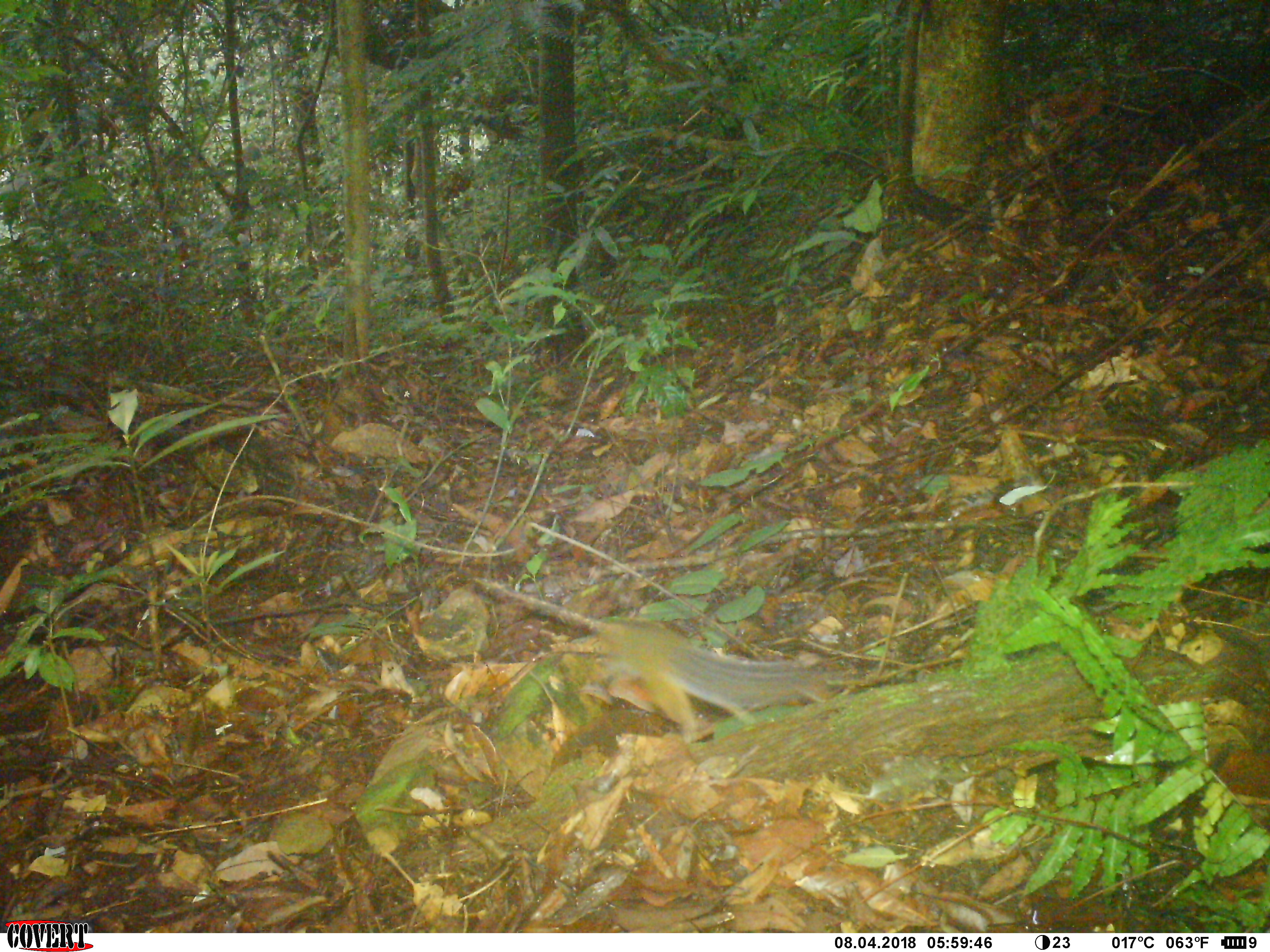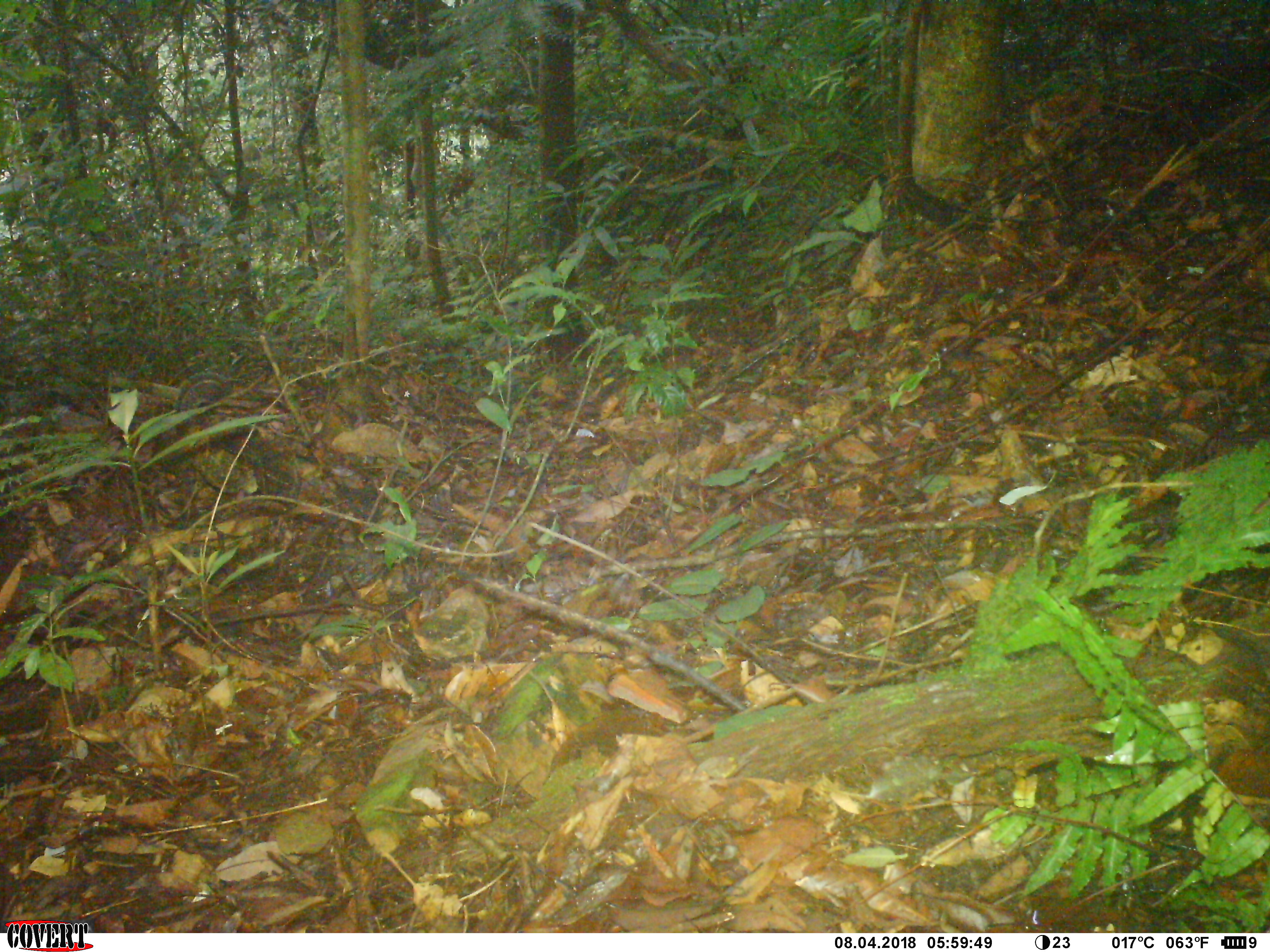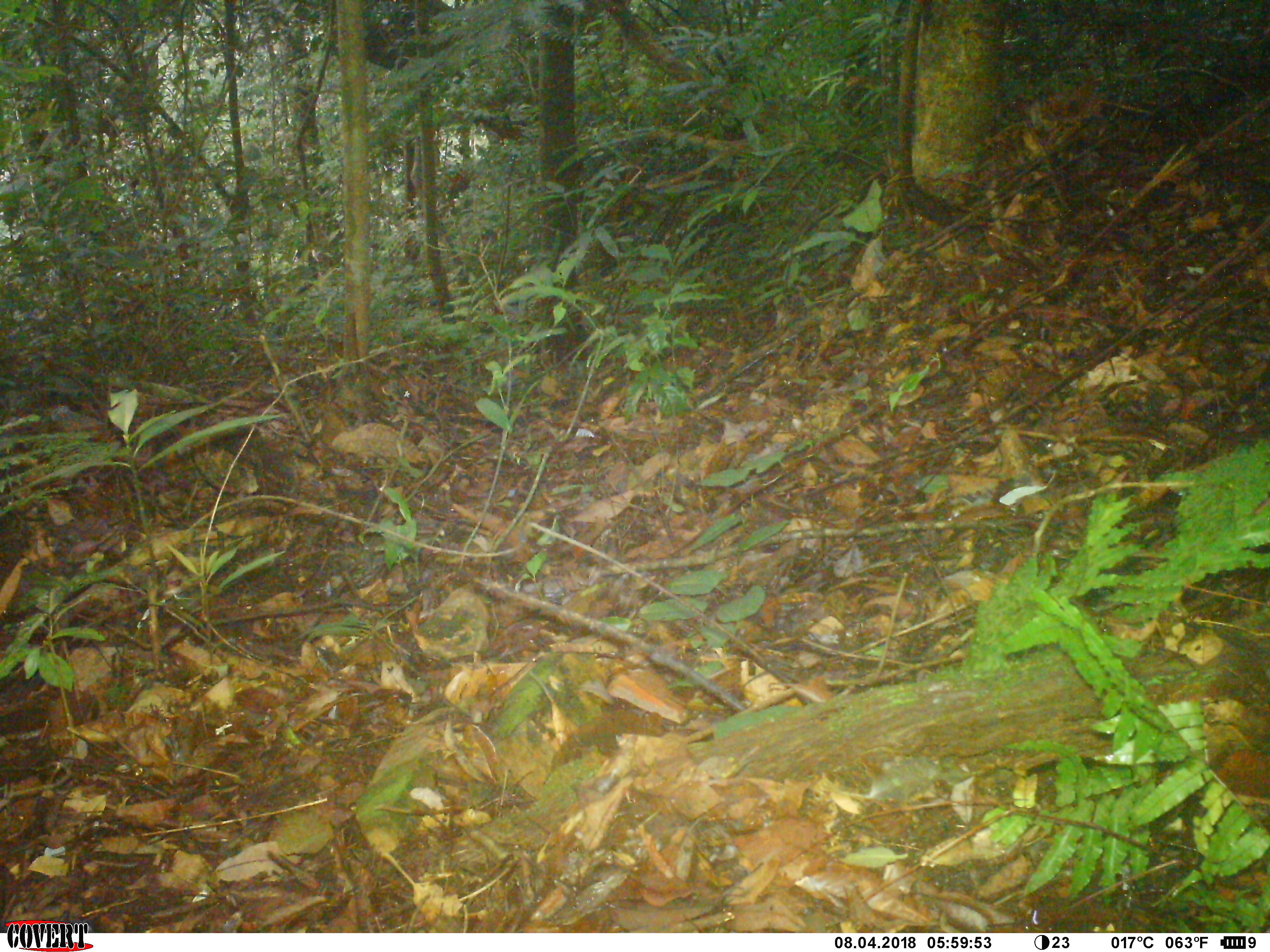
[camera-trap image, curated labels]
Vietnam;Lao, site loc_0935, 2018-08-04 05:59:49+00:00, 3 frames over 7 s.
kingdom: Animalia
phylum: Chordata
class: Mammalia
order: Rodentia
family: Sciuridae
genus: Dremomys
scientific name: Dremomys rufigenis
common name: red-cheeked squirrel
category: red cheeked squirrel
Red cheeked squirrel (red-cheeked squirrel) (Dremomys rufigenis). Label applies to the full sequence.